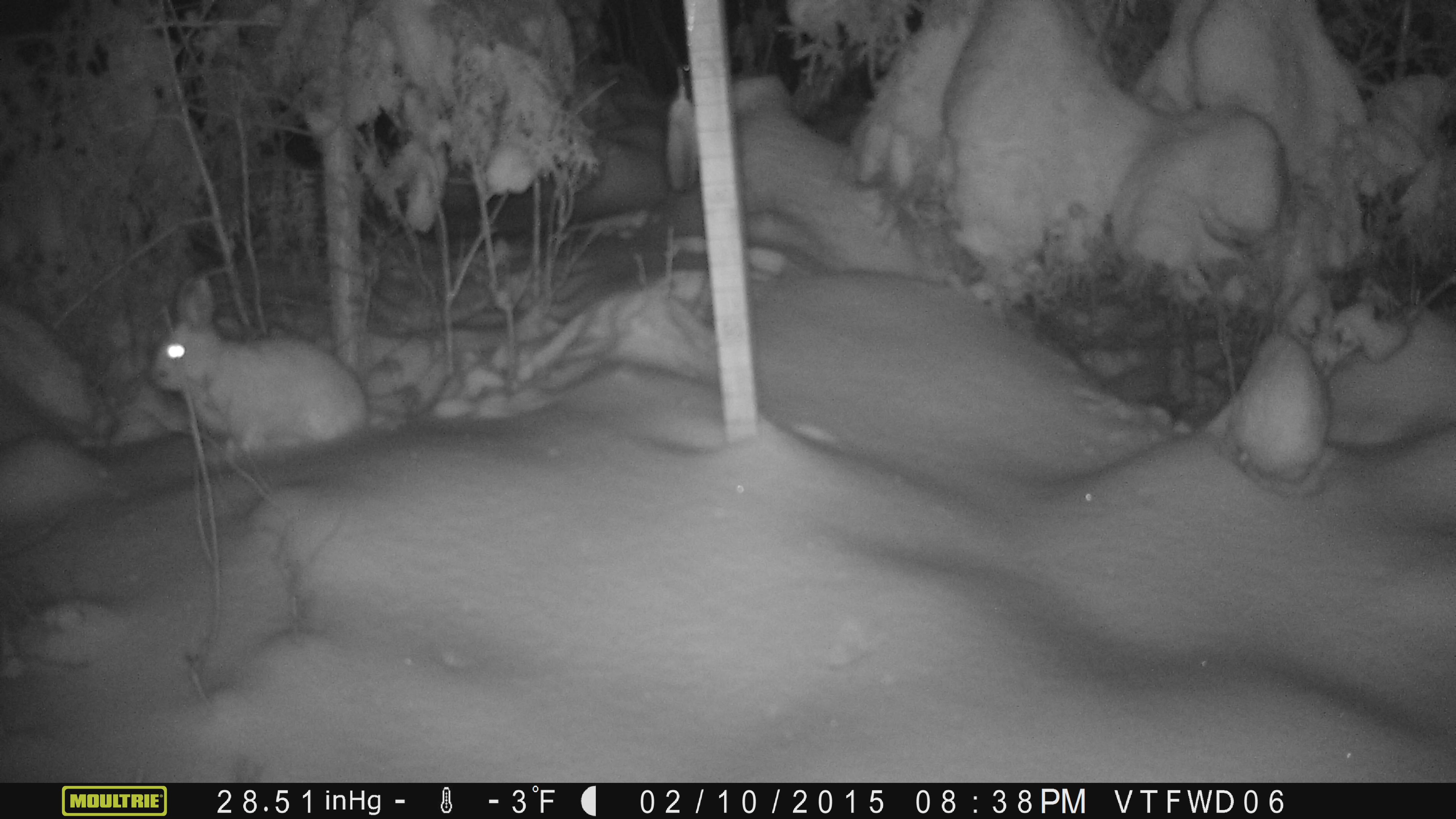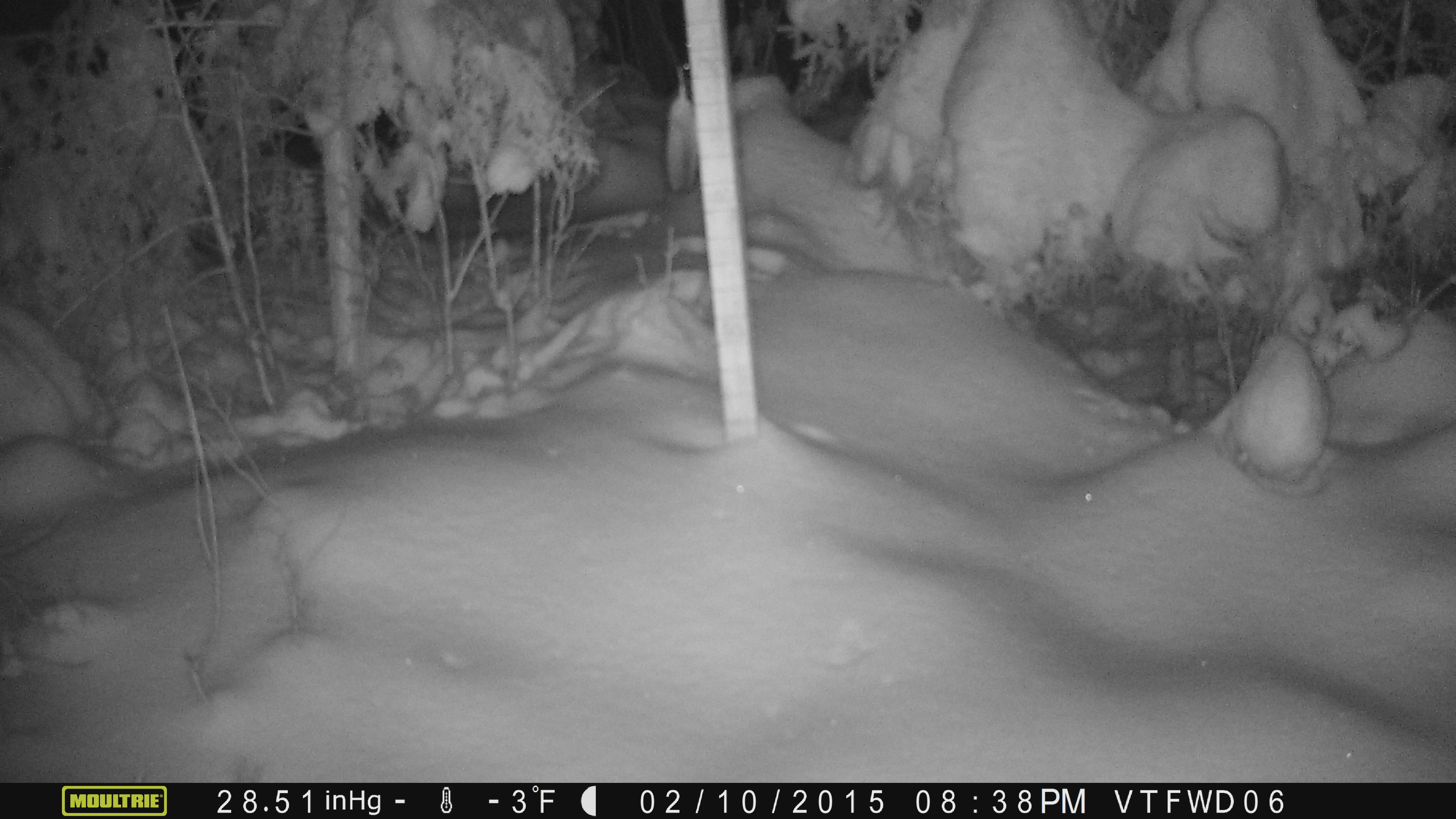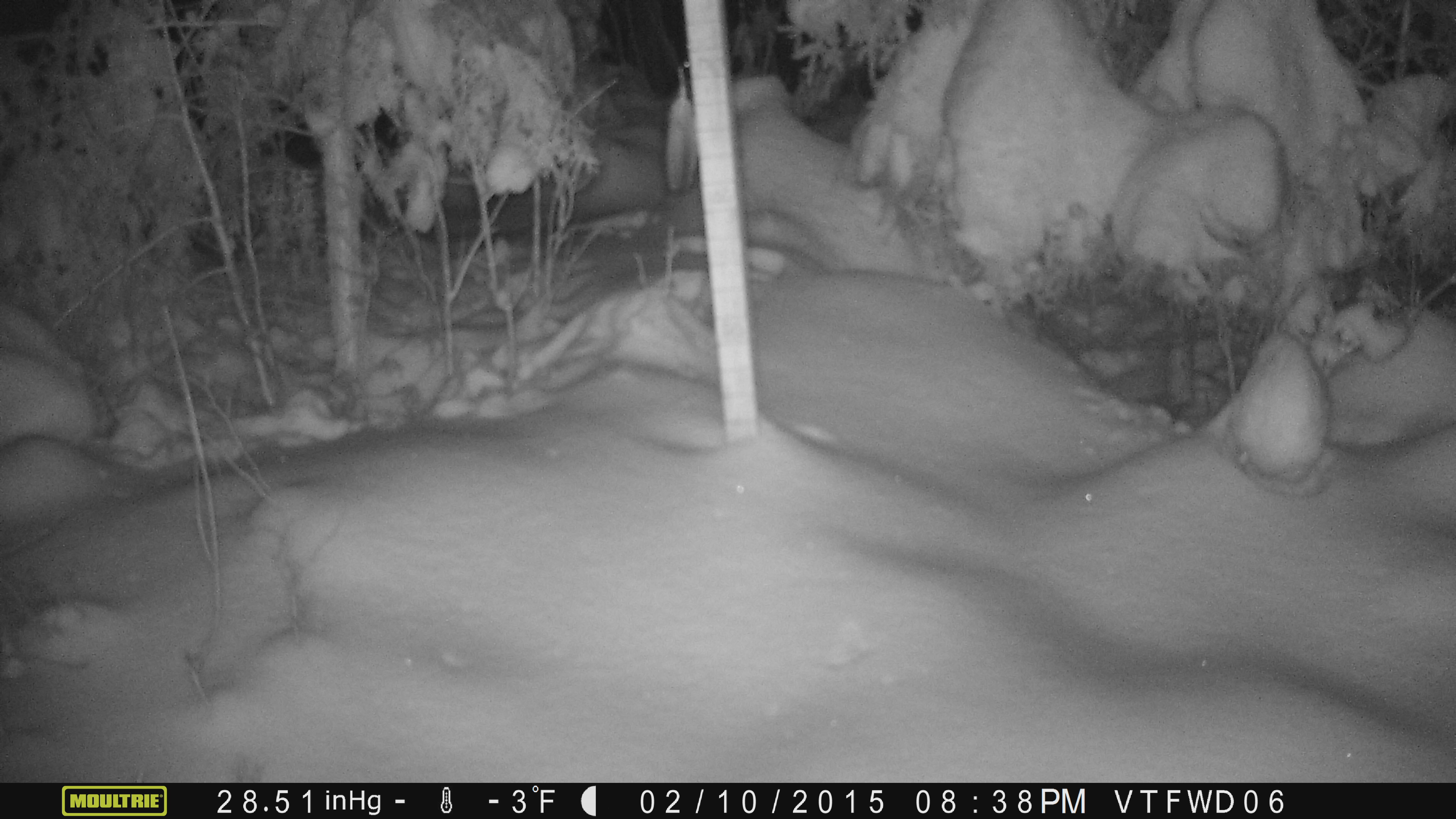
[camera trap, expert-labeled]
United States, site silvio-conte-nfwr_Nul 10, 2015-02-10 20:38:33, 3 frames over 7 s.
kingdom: Animalia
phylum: Chordata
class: Mammalia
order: Lagomorpha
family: Leporidae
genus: Lepus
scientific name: Lepus americanus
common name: snowshoe hare